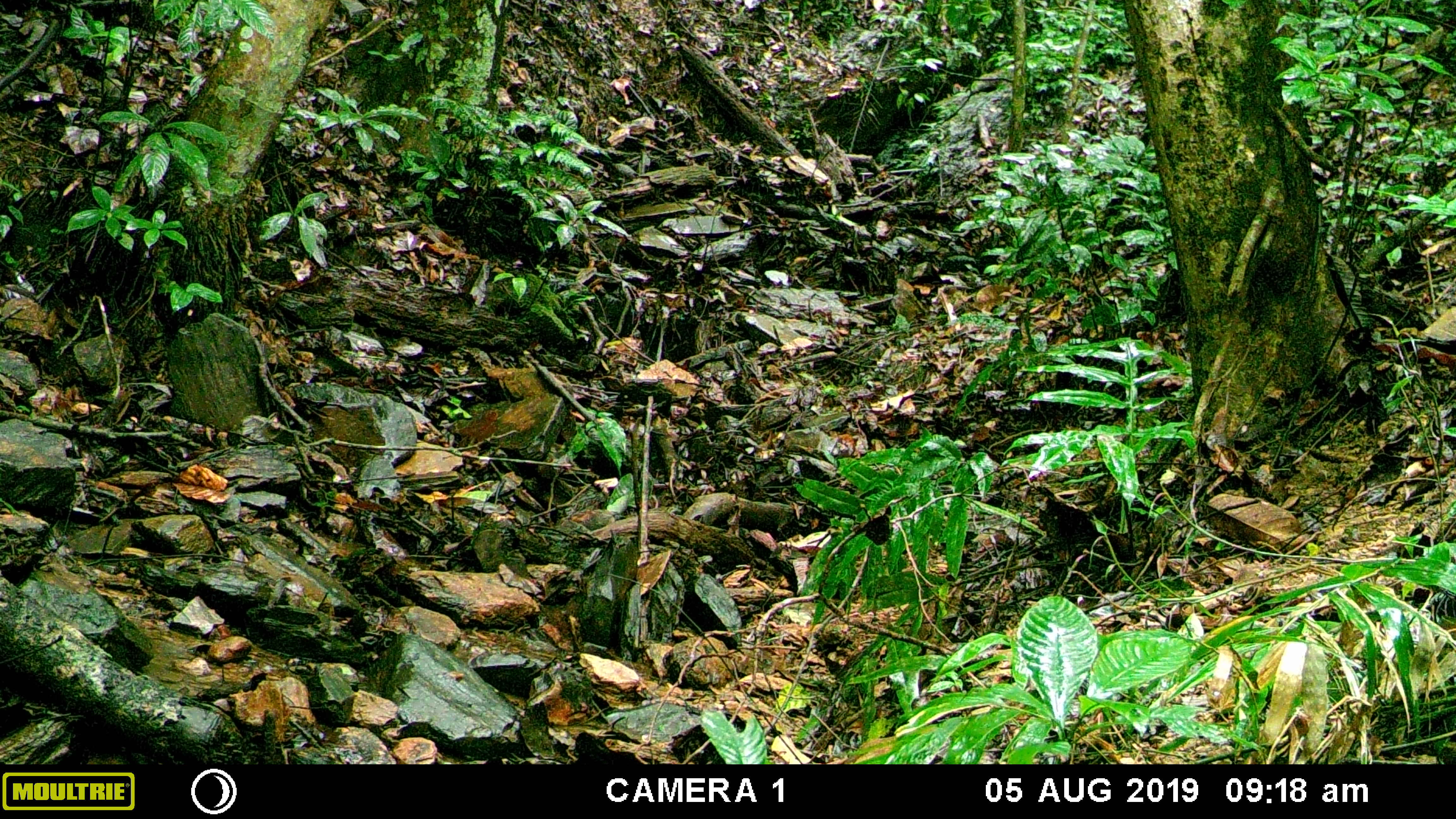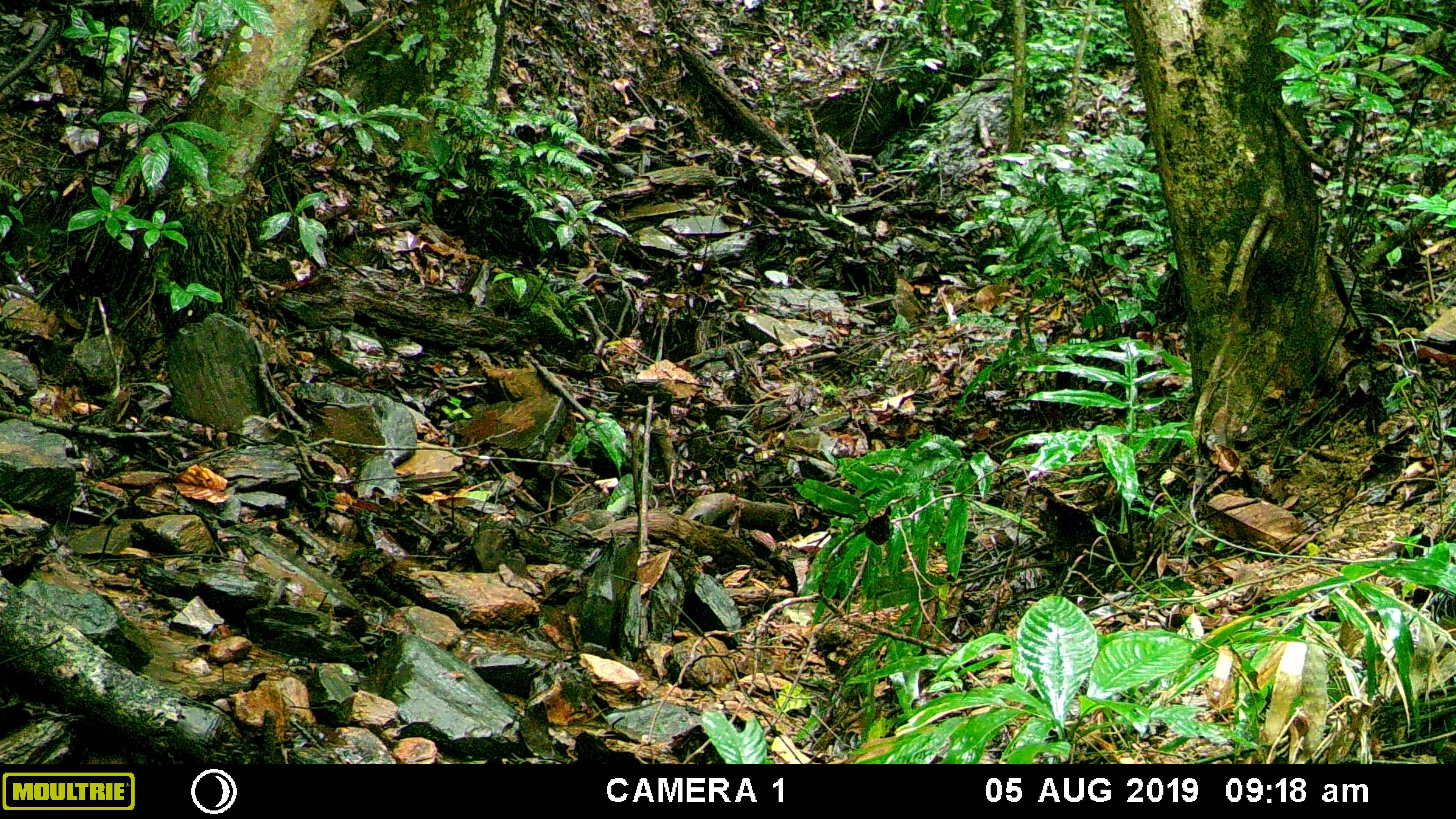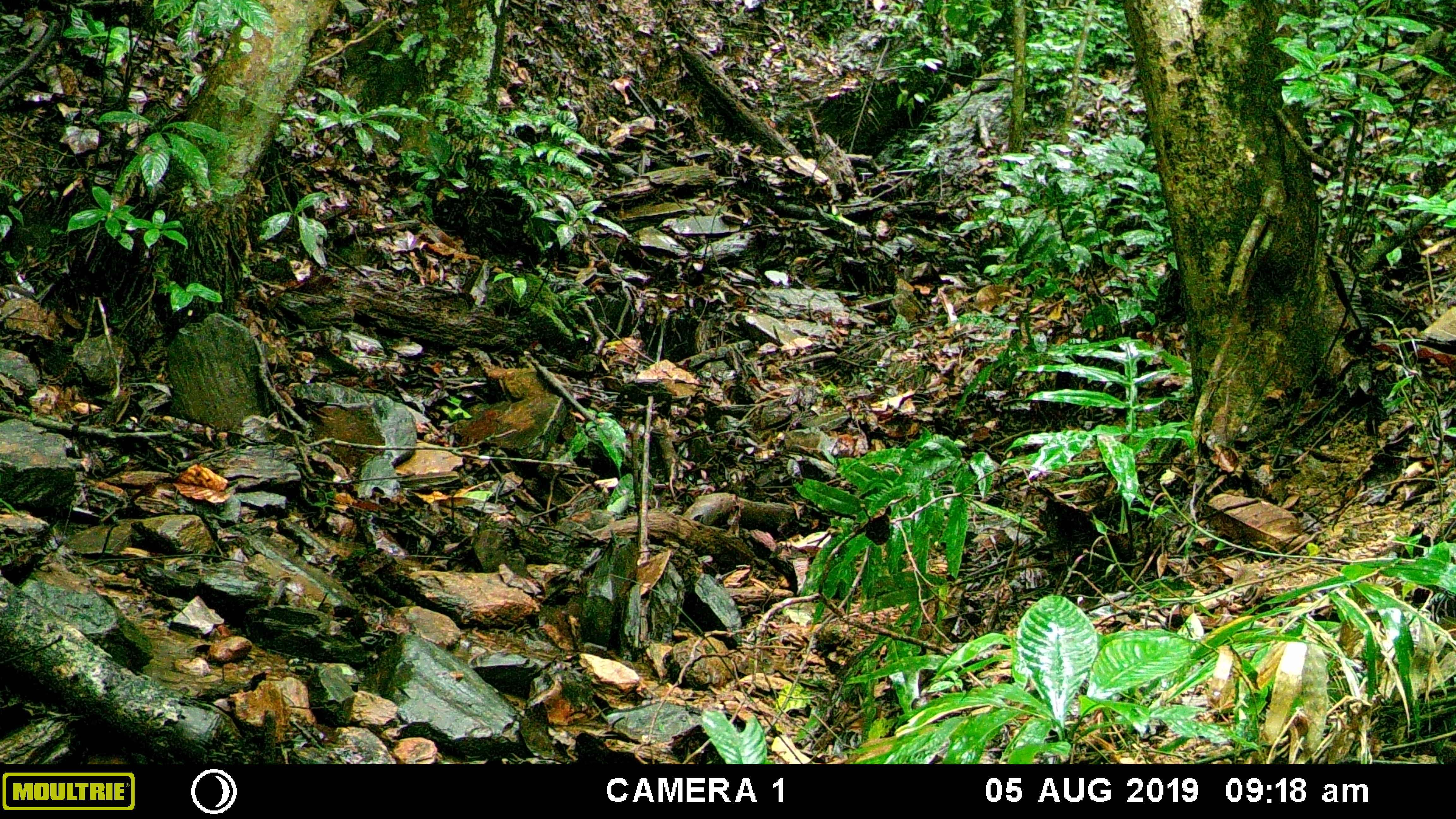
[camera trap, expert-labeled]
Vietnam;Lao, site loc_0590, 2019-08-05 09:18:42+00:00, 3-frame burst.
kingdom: Animalia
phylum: Chordata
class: Mammalia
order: Artiodactyla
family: Suidae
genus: Sus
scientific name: Sus scrofa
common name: eurasian wild pig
Eurasian wild pig (Sus scrofa). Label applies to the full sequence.